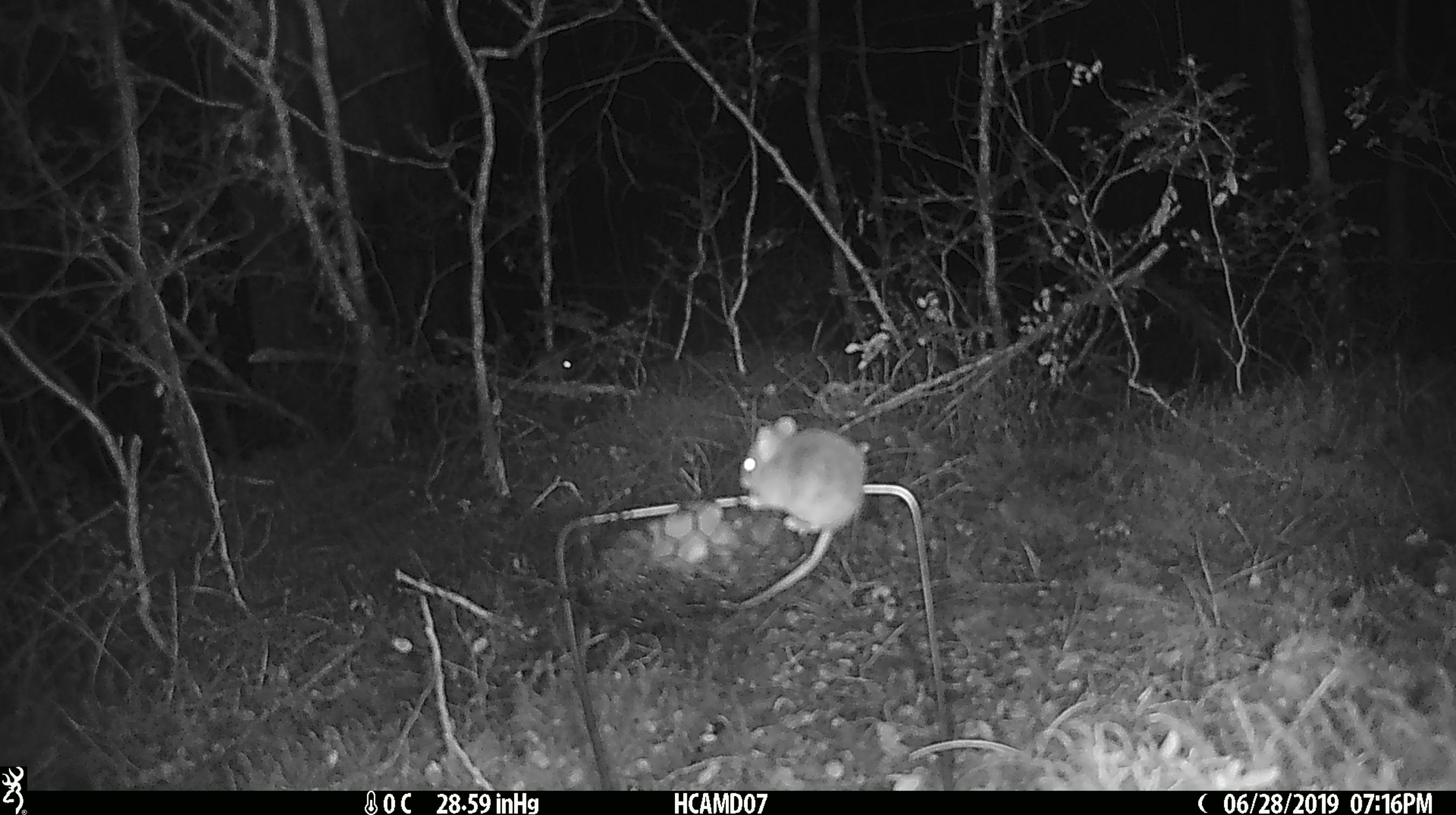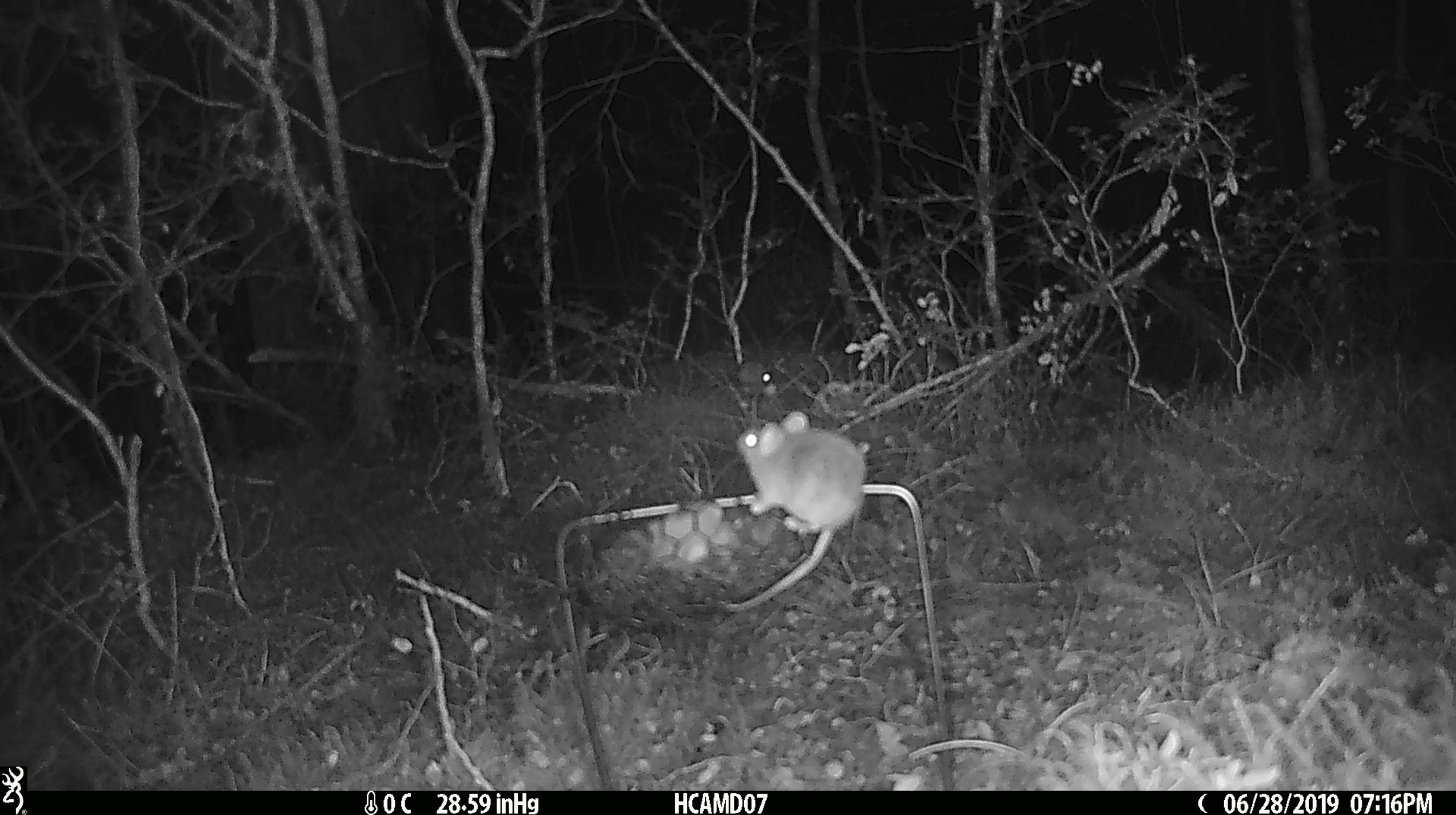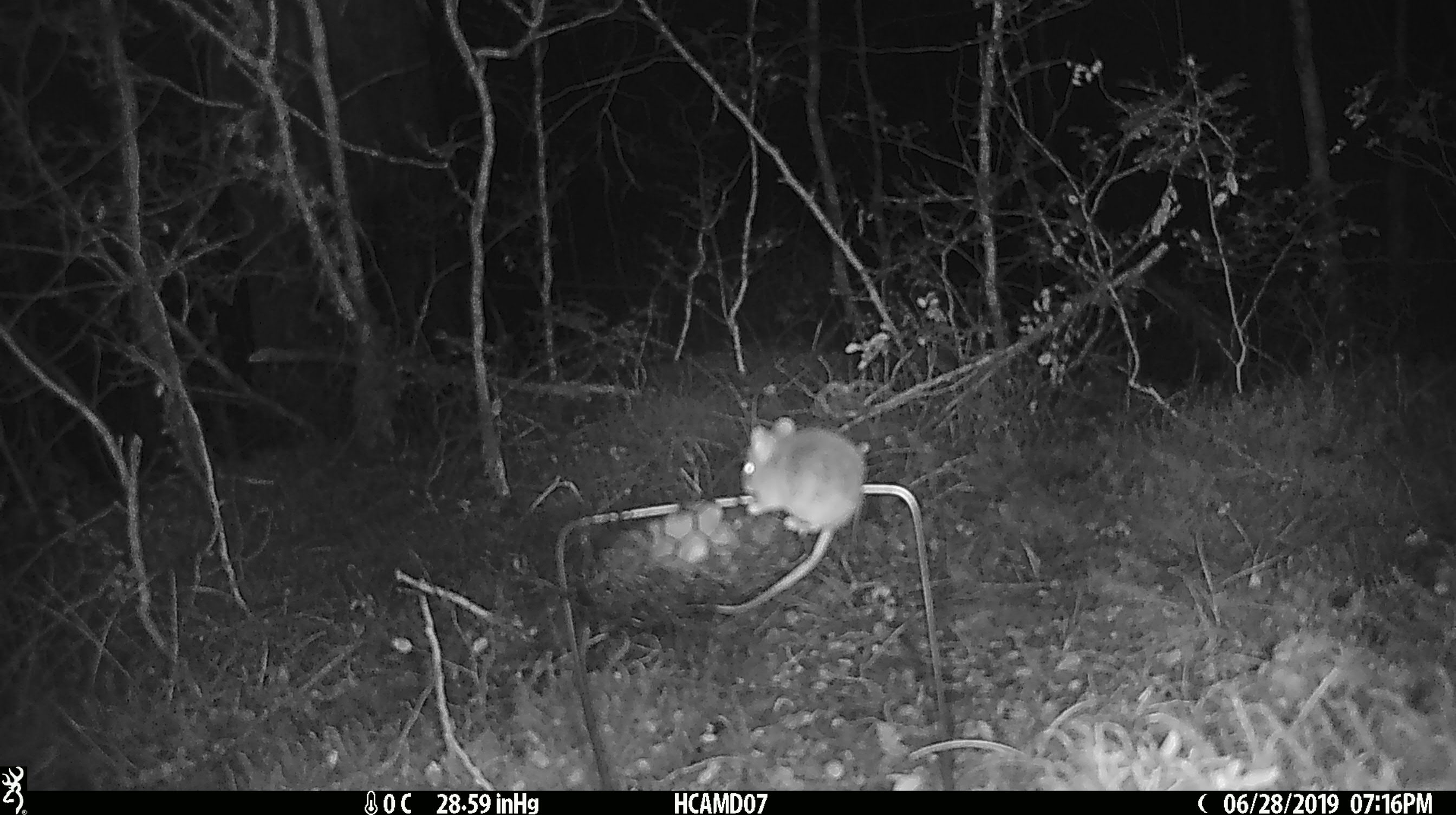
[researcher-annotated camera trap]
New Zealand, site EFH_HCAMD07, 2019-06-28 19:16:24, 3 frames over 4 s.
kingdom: Animalia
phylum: Chordata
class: Mammalia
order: Rodentia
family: Muridae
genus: Mus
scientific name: Mus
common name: mouse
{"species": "mouse (Mus)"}